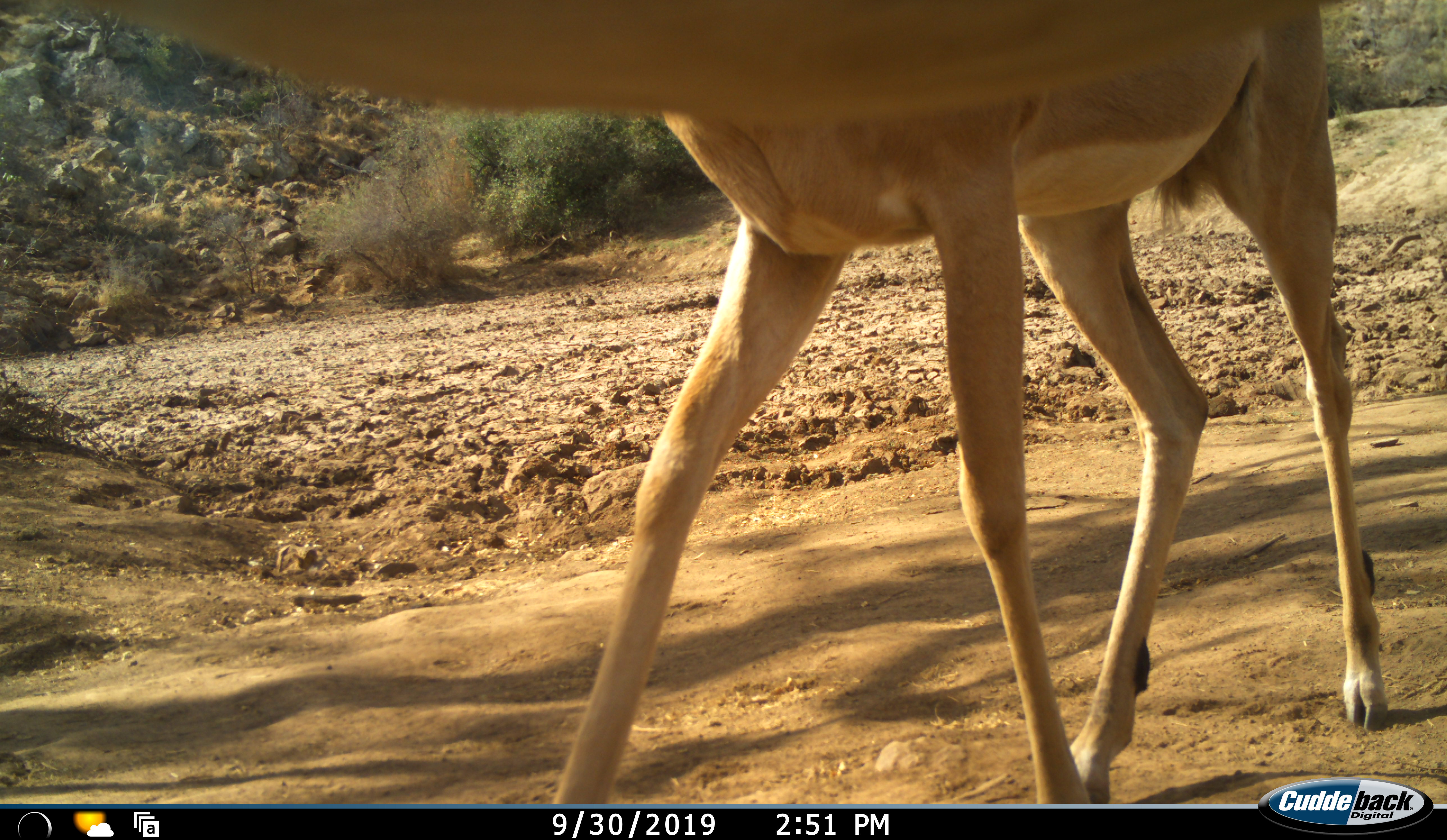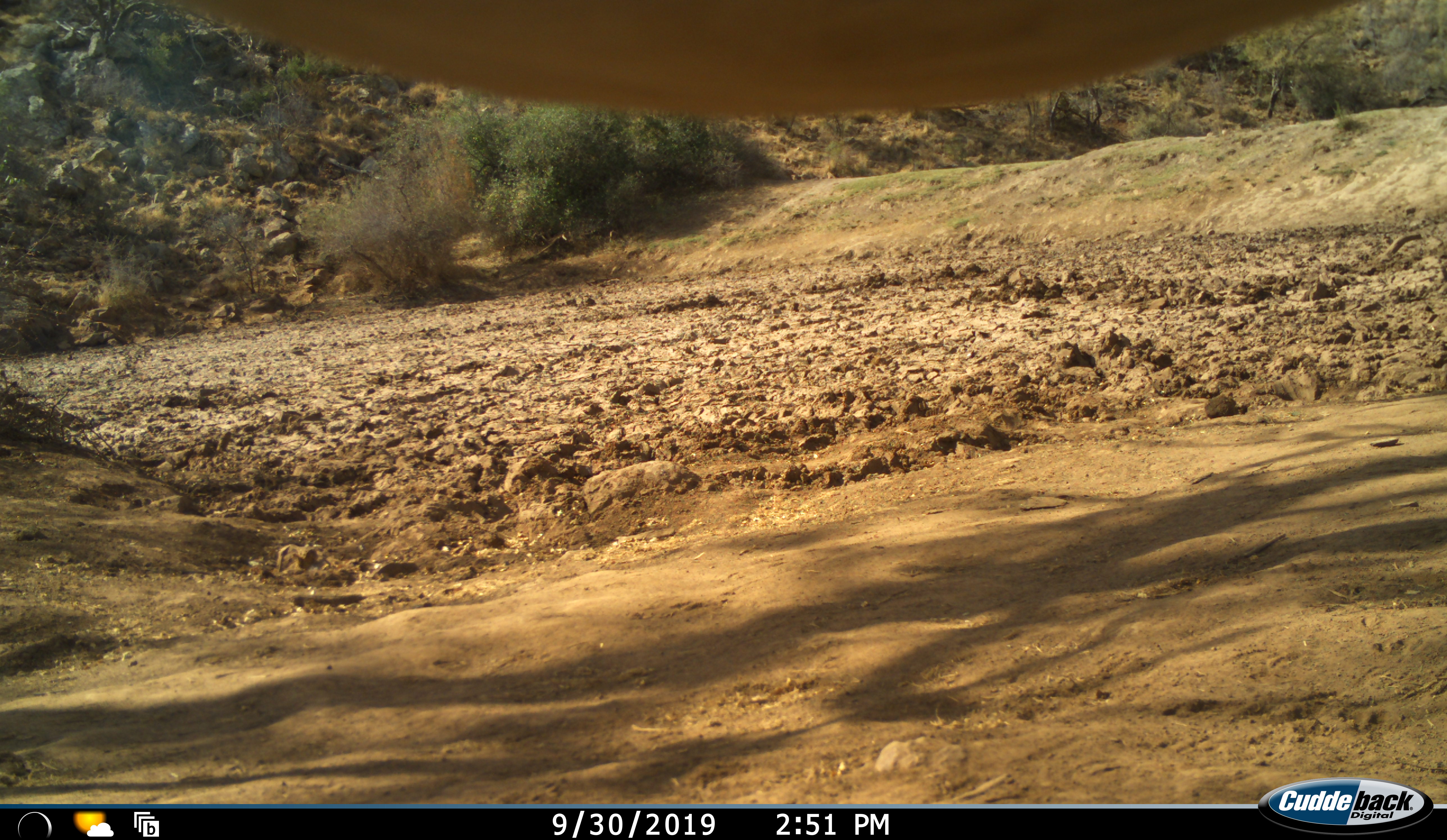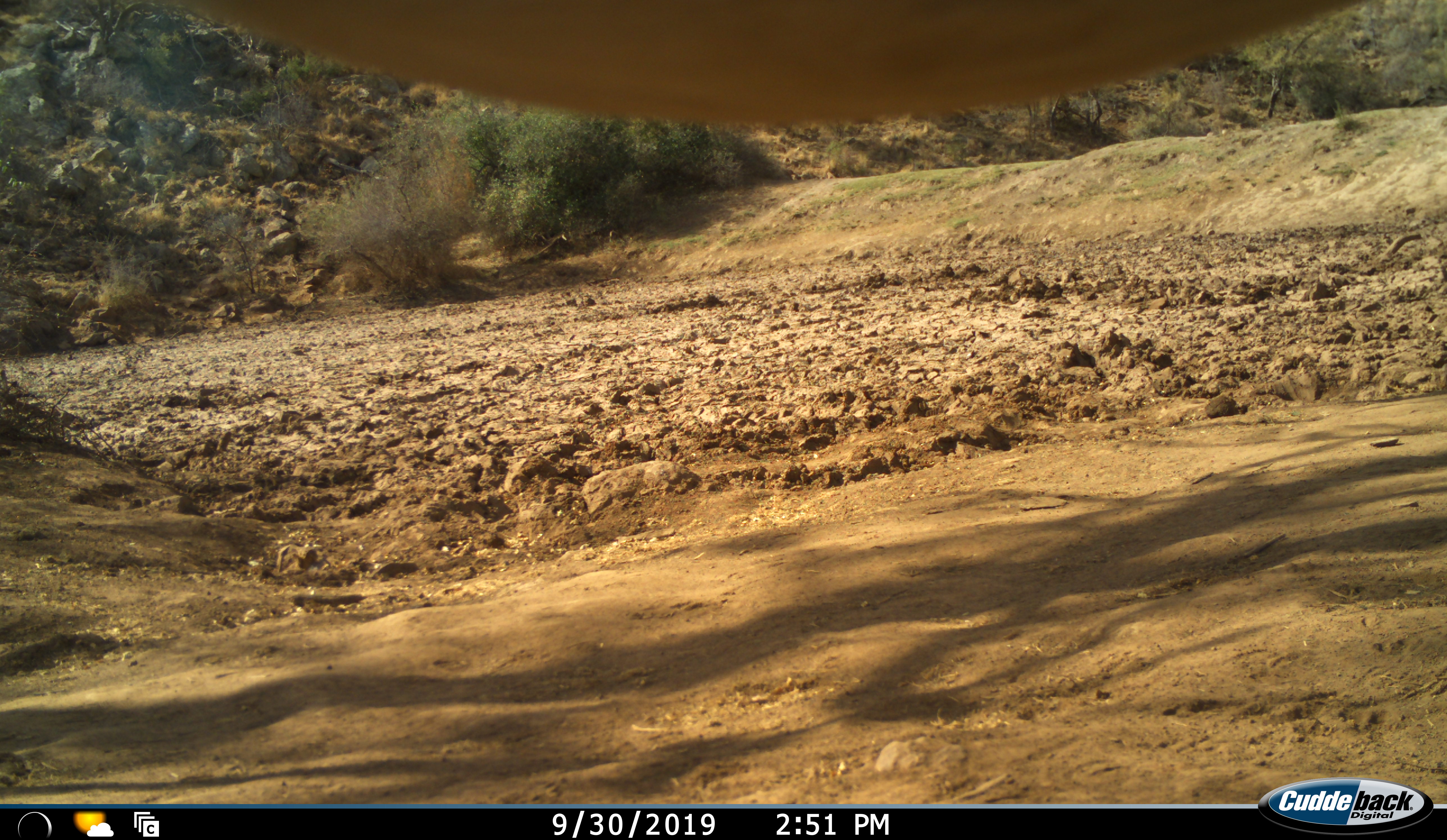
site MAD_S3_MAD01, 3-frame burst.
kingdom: Animalia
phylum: Chordata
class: Mammalia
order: Artiodactyla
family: Bovidae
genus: Aepyceros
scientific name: Aepyceros melampus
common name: impala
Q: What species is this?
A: Impala (Aepyceros melampus).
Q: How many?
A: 1.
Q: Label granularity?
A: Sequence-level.